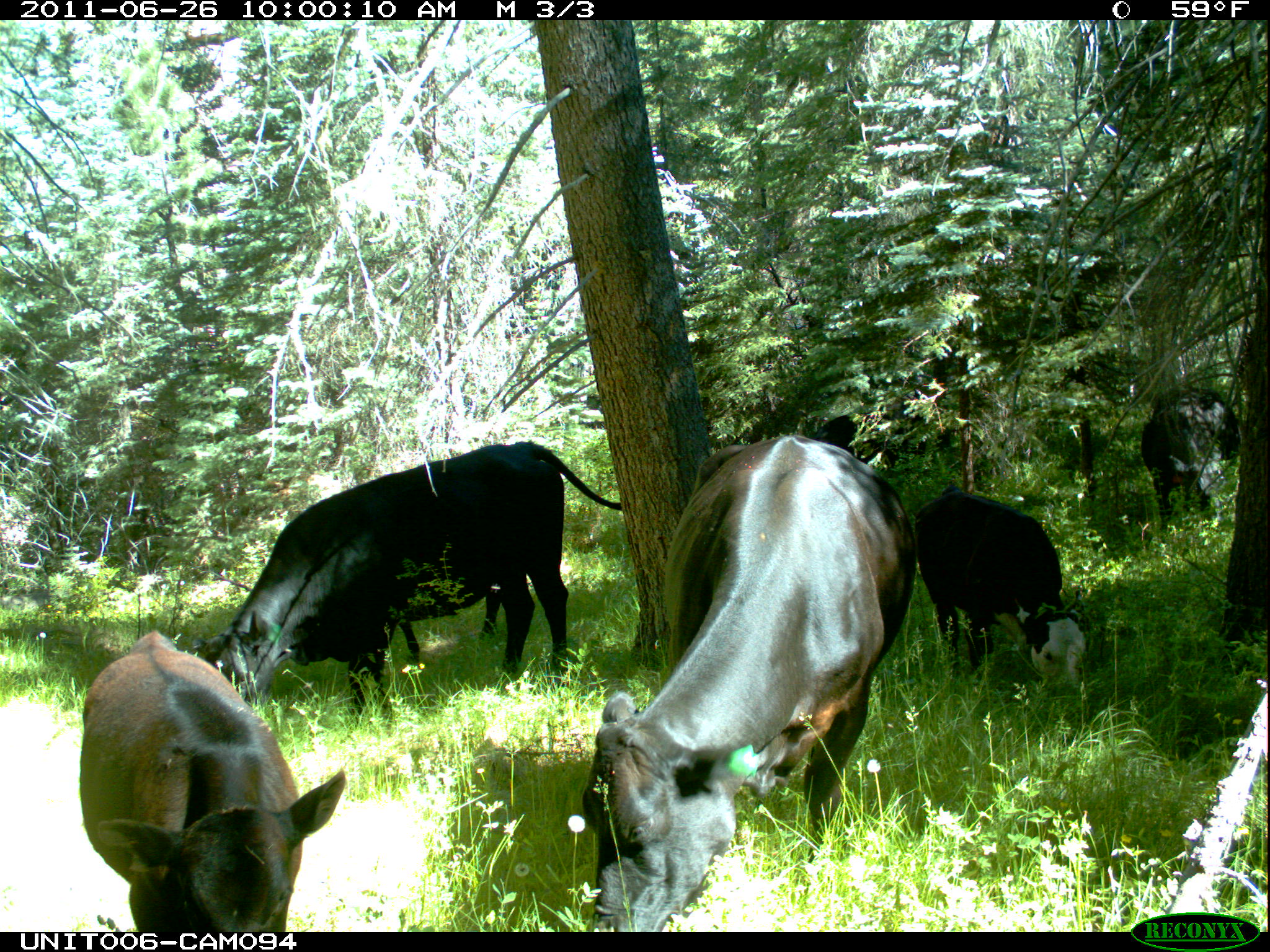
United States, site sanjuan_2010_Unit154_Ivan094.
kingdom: Animalia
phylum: Chordata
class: Mammalia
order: Artiodactyla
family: Bovidae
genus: Bos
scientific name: Bos taurus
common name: domestic cow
Bos taurus (domestic cow).